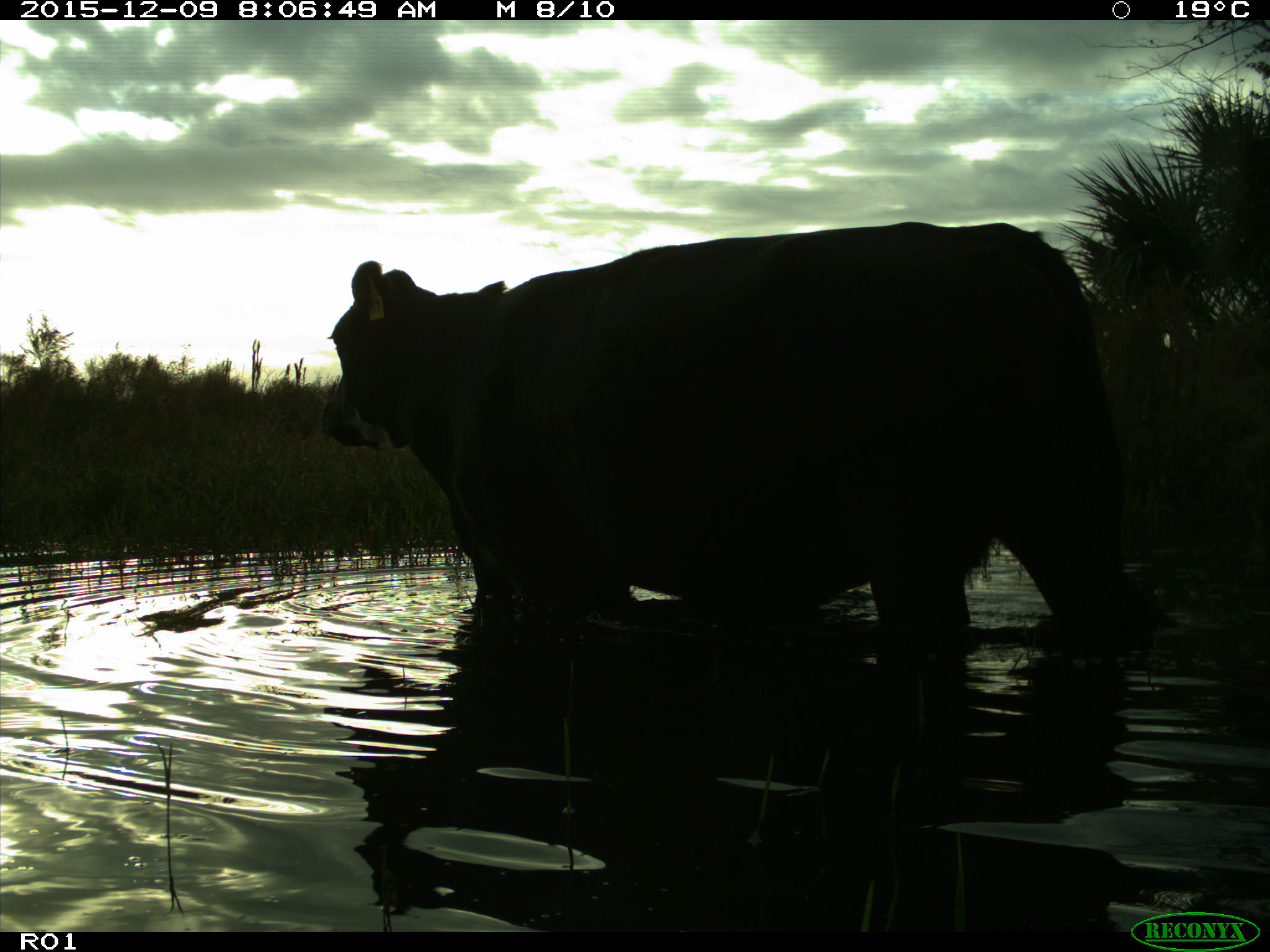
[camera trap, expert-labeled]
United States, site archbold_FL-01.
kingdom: Animalia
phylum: Chordata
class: Mammalia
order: Artiodactyla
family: Bovidae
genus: Bos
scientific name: Bos taurus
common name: domestic cow